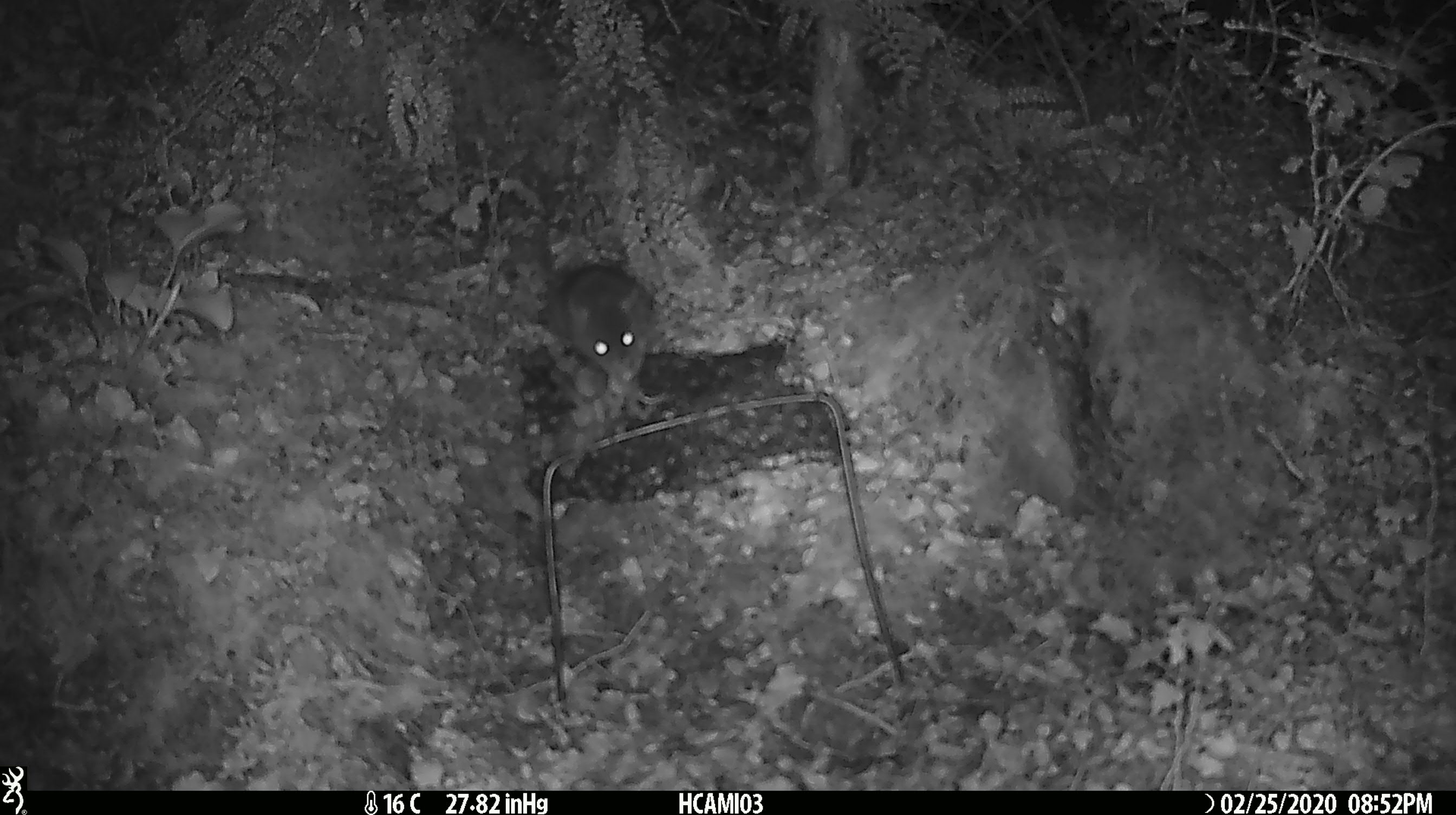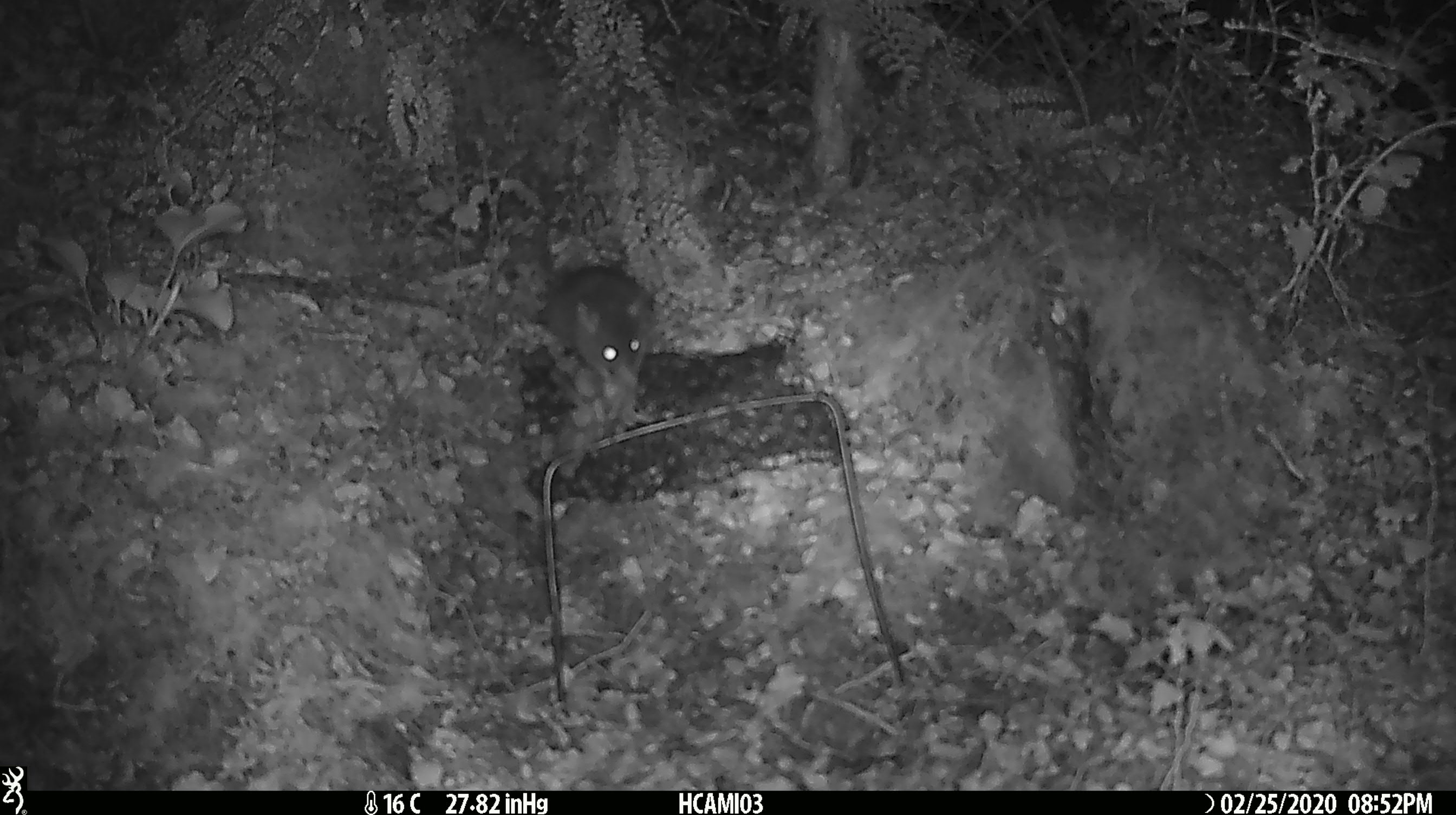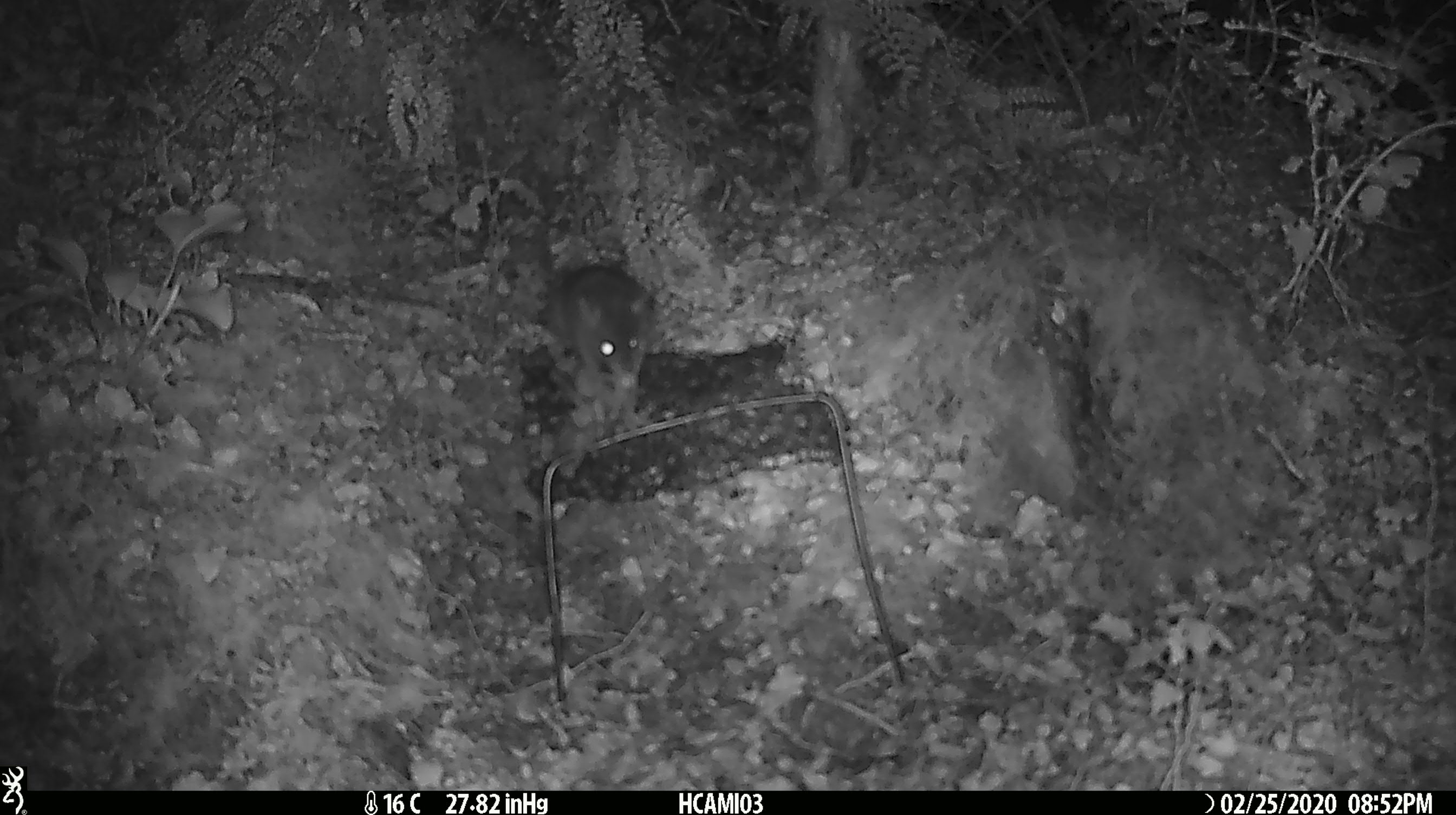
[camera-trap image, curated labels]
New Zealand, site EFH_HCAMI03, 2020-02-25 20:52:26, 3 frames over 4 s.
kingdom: Animalia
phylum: Chordata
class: Mammalia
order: Rodentia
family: Muridae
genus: Mus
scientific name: Mus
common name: mouse